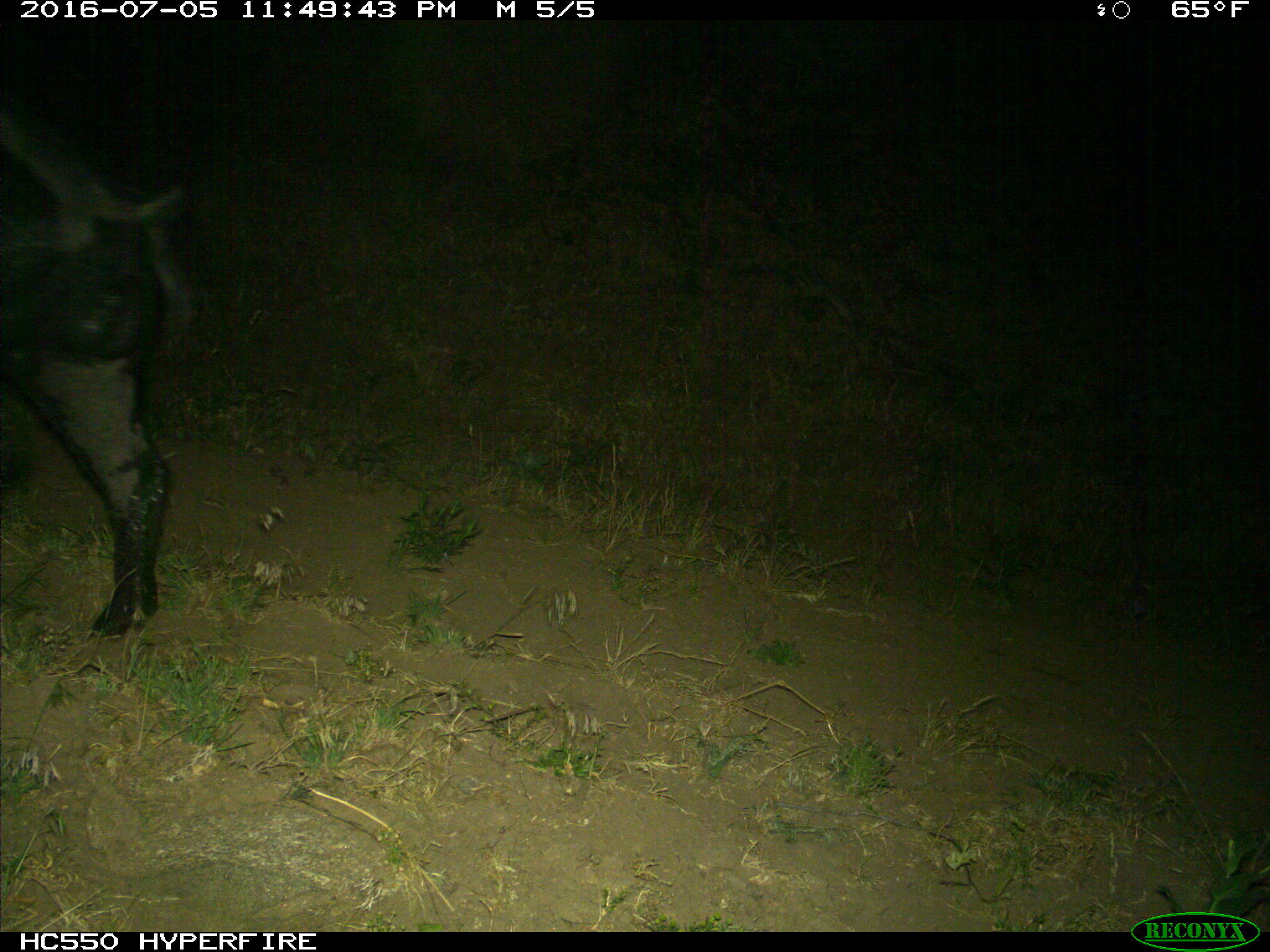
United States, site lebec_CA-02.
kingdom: Animalia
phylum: Chordata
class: Mammalia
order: Artiodactyla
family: Suidae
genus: Sus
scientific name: Sus scrofa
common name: wild boar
Sus scrofa (wild boar).